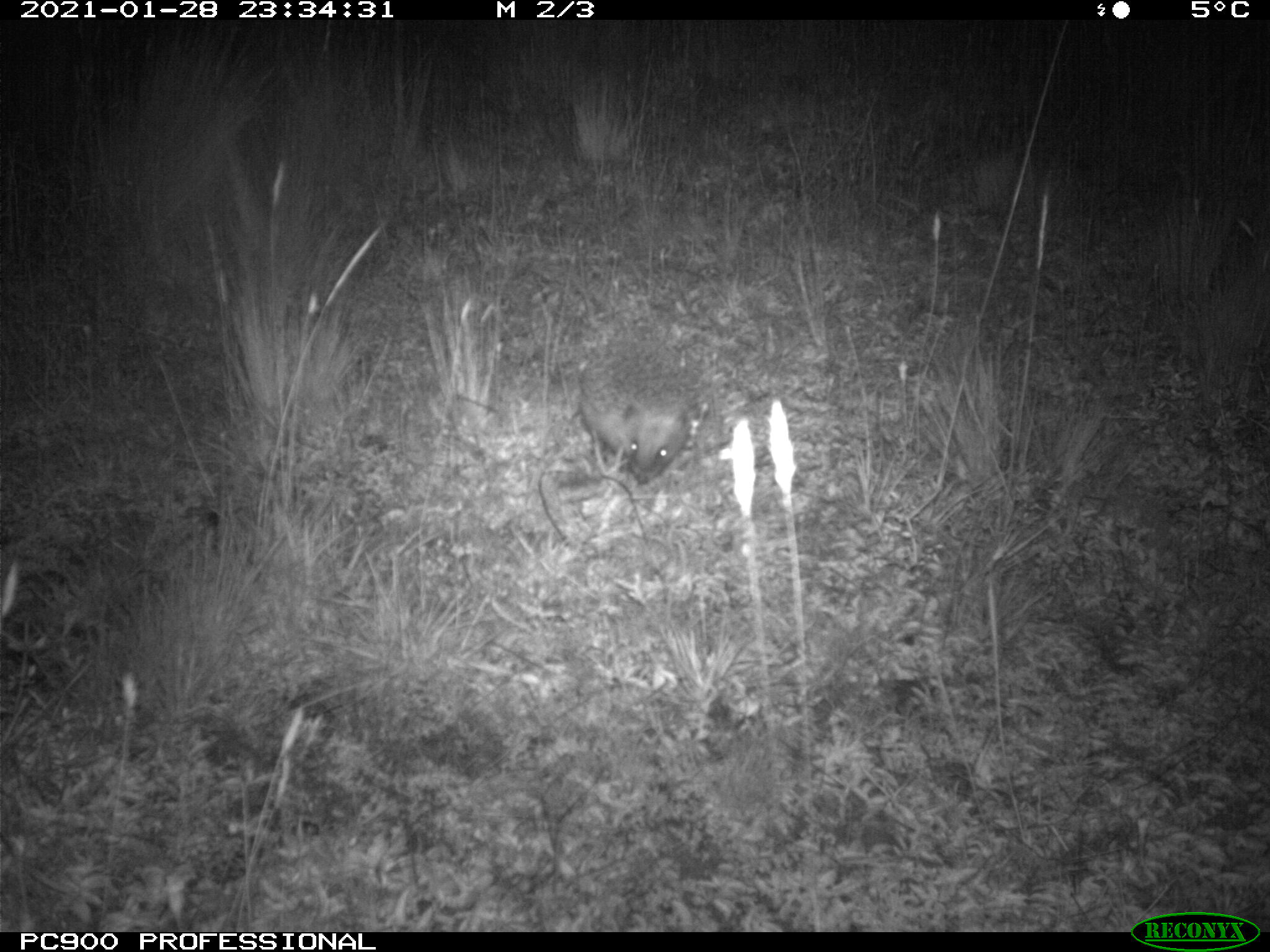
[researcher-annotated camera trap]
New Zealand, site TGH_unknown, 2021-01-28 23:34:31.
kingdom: Animalia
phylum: Chordata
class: Mammalia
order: Eulipotyphla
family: Erinaceidae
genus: Erinaceus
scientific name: Erinaceus europaeus europaeus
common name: european hedgehog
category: hedgehog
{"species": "hedgehog (european hedgehog) (Erinaceus europaeus europaeus)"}